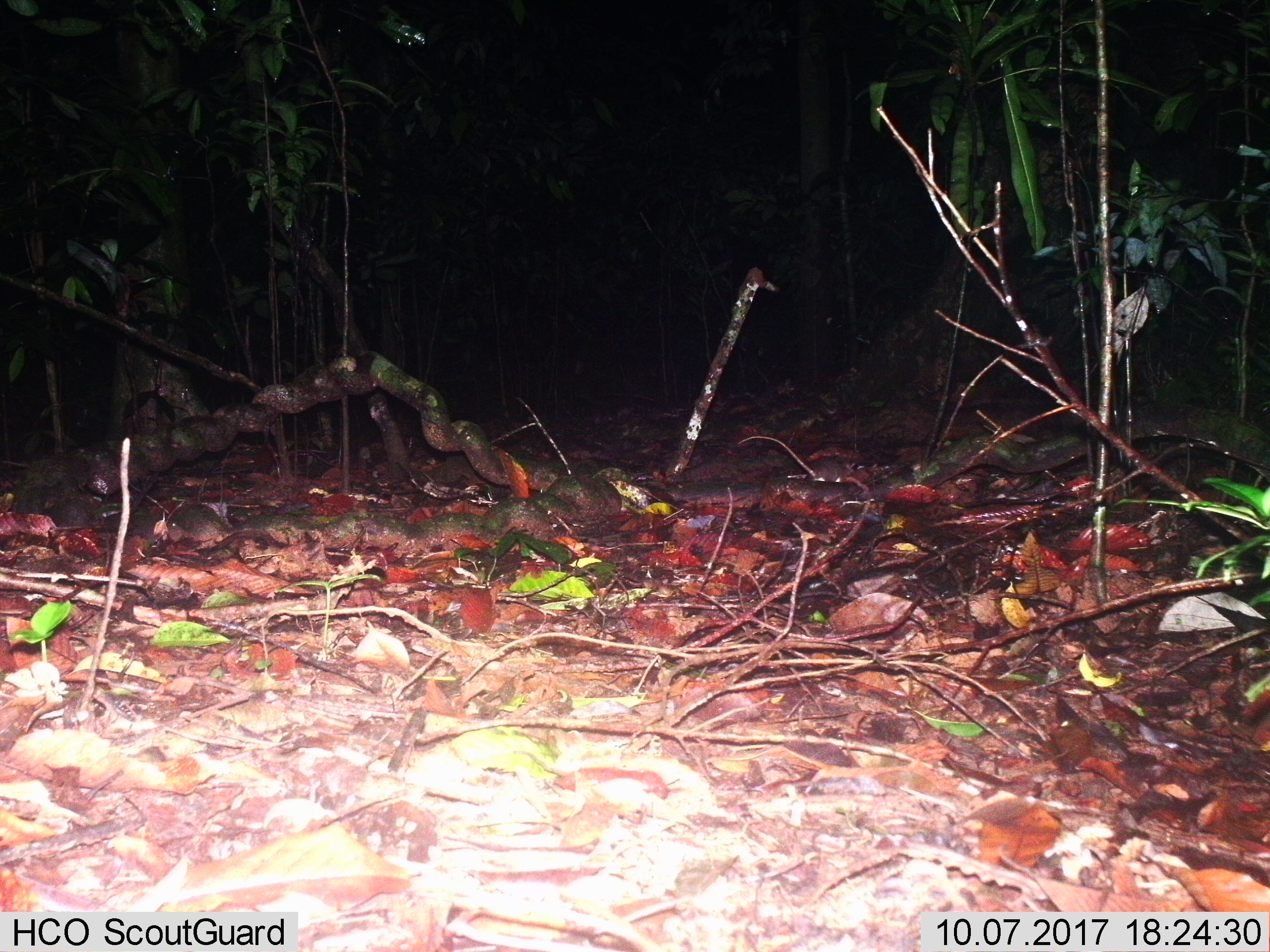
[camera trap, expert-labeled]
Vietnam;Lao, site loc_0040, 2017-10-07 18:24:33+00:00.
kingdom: Animalia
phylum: Chordata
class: Mammalia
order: Rodentia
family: Muridae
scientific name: Muridae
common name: old-world mice and rats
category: unidentified murid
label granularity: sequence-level